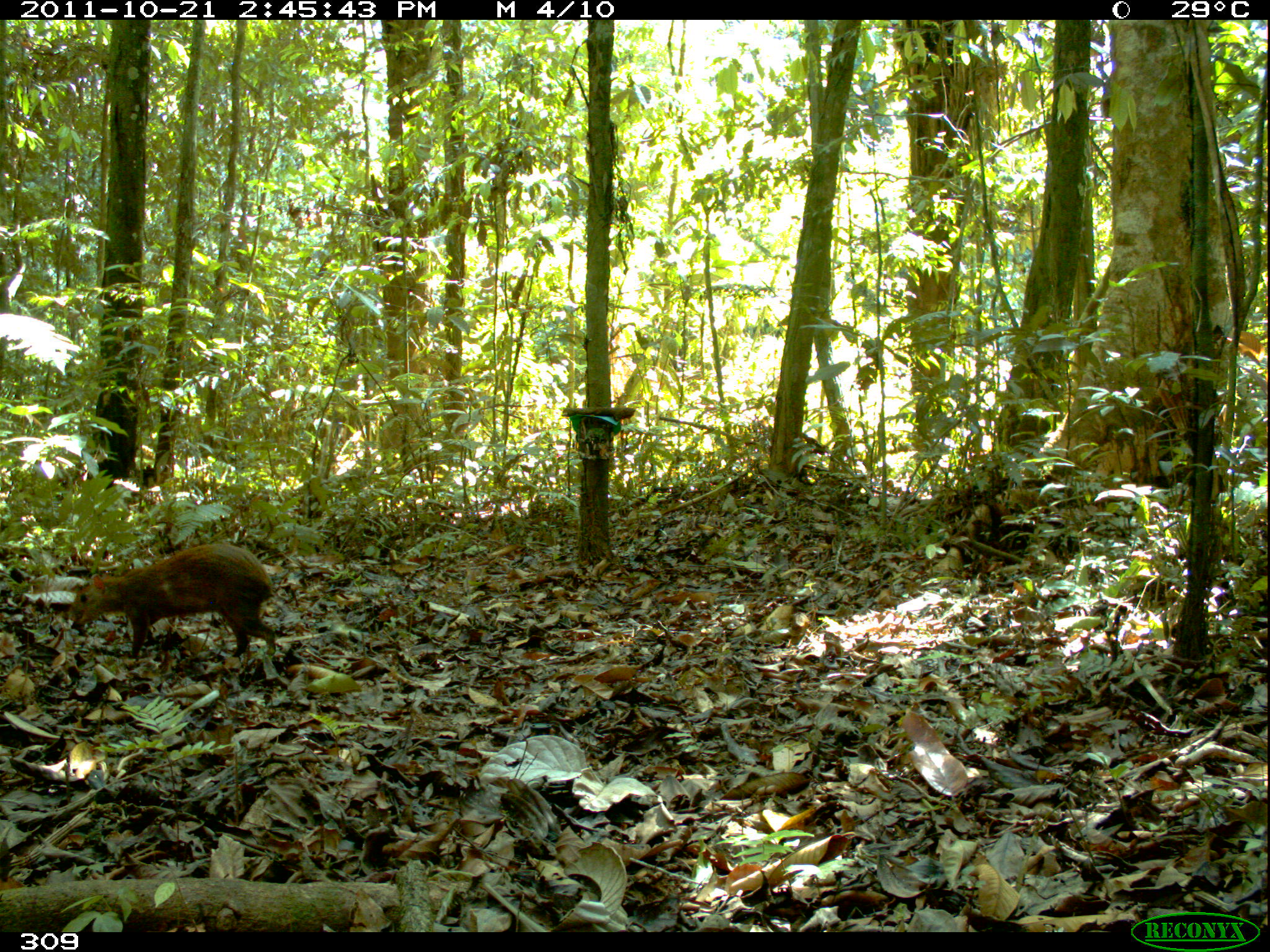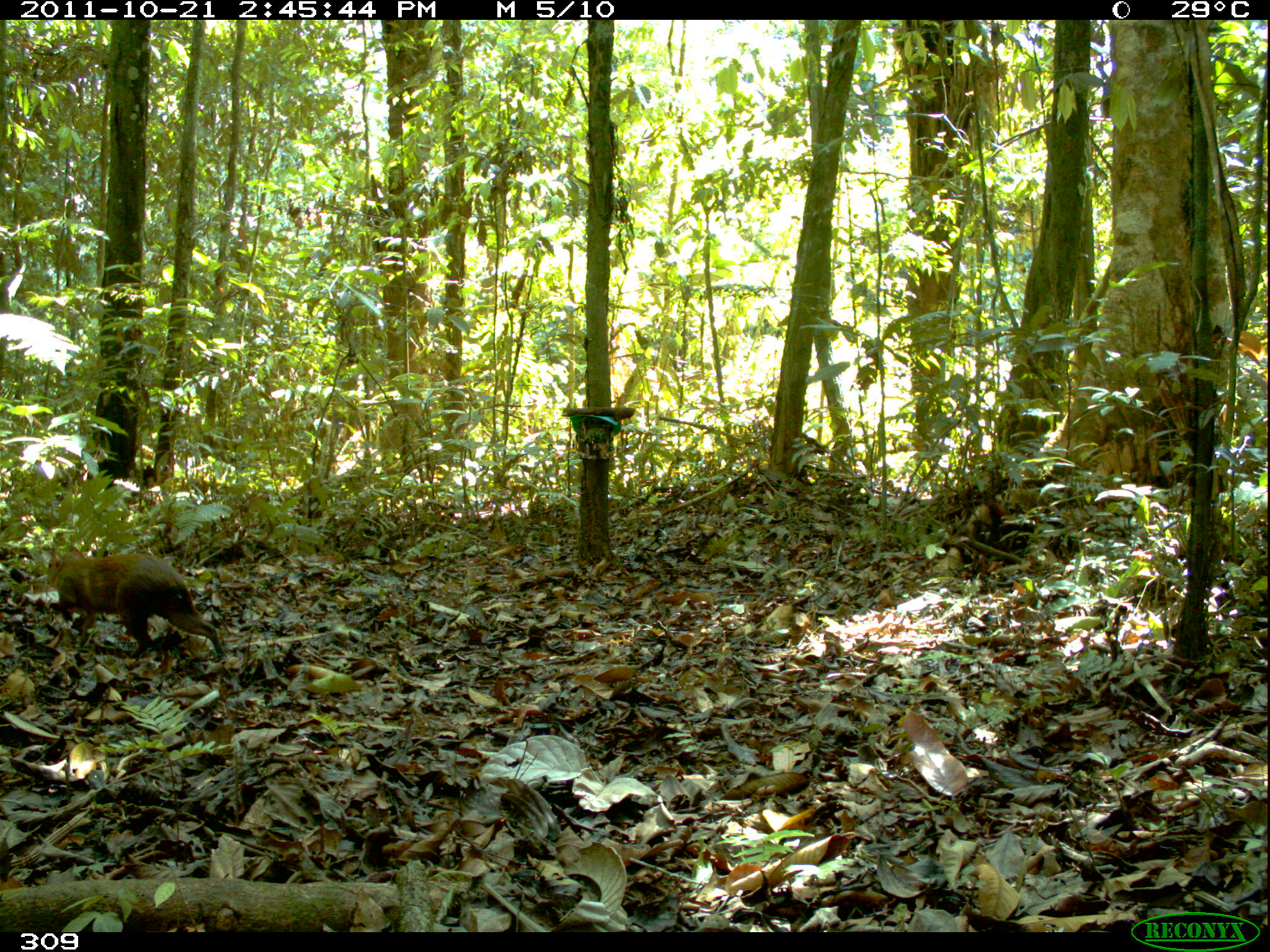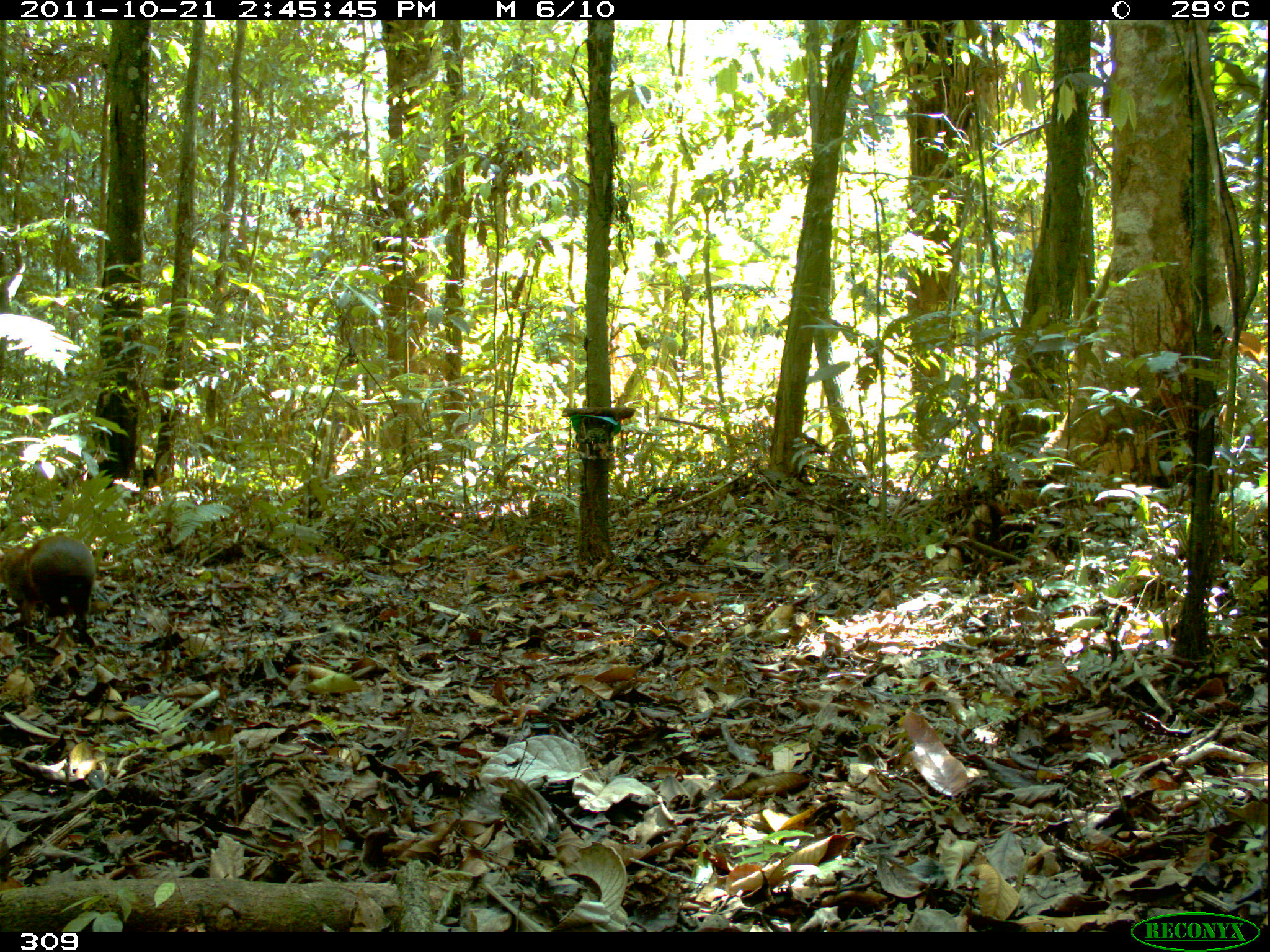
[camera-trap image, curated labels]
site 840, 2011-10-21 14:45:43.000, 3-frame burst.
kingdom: Animalia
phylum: Chordata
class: Mammalia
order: Rodentia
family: Dasyproctidae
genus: Dasyprocta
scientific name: Dasyprocta punctata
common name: central american agouti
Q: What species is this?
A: Dasyprocta punctata (central american agouti).